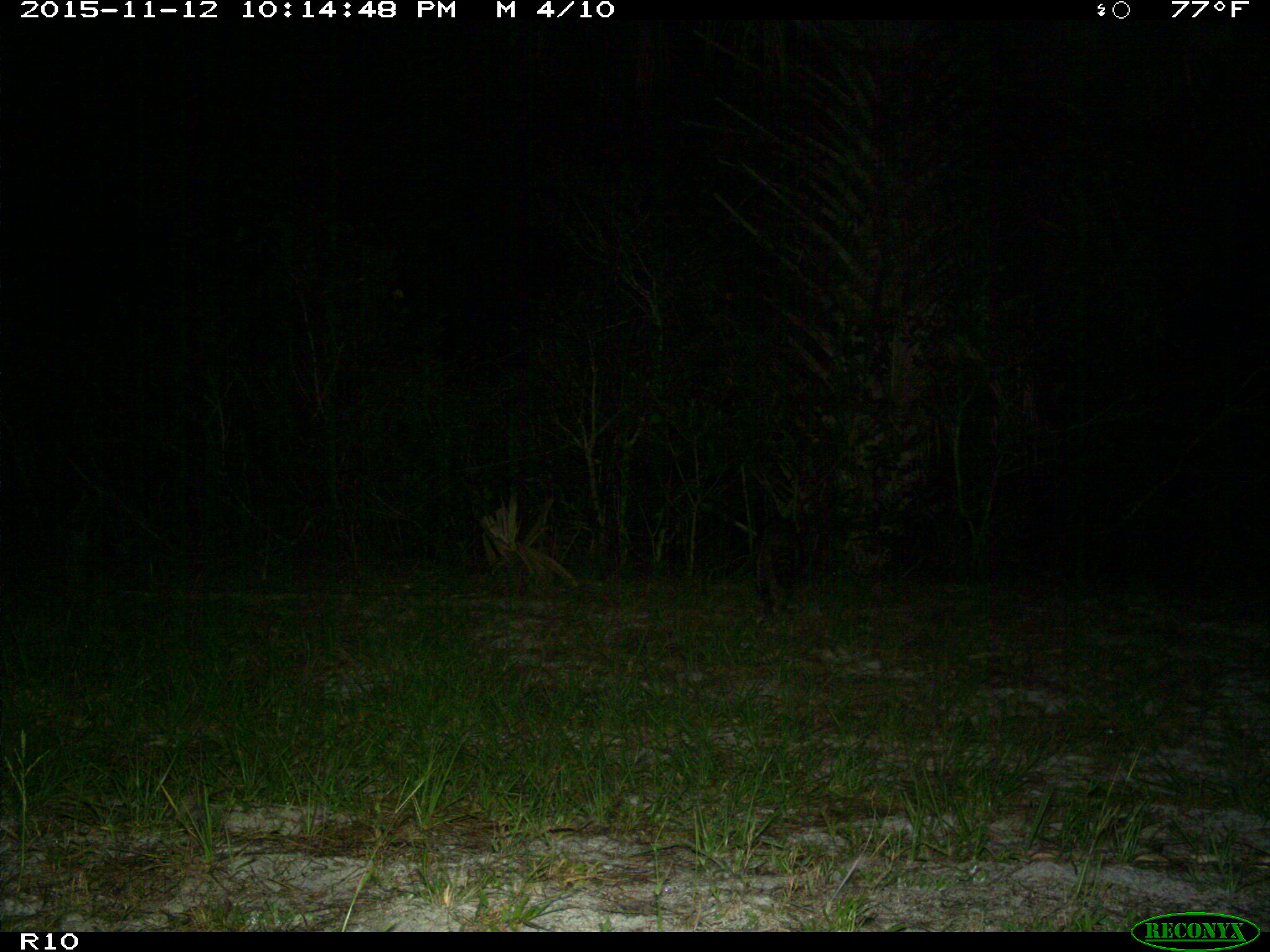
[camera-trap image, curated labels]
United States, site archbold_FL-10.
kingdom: Animalia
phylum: Chordata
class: Mammalia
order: Carnivora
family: Procyonidae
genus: Procyon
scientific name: Procyon lotor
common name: common raccoon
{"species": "Procyon lotor (common raccoon)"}